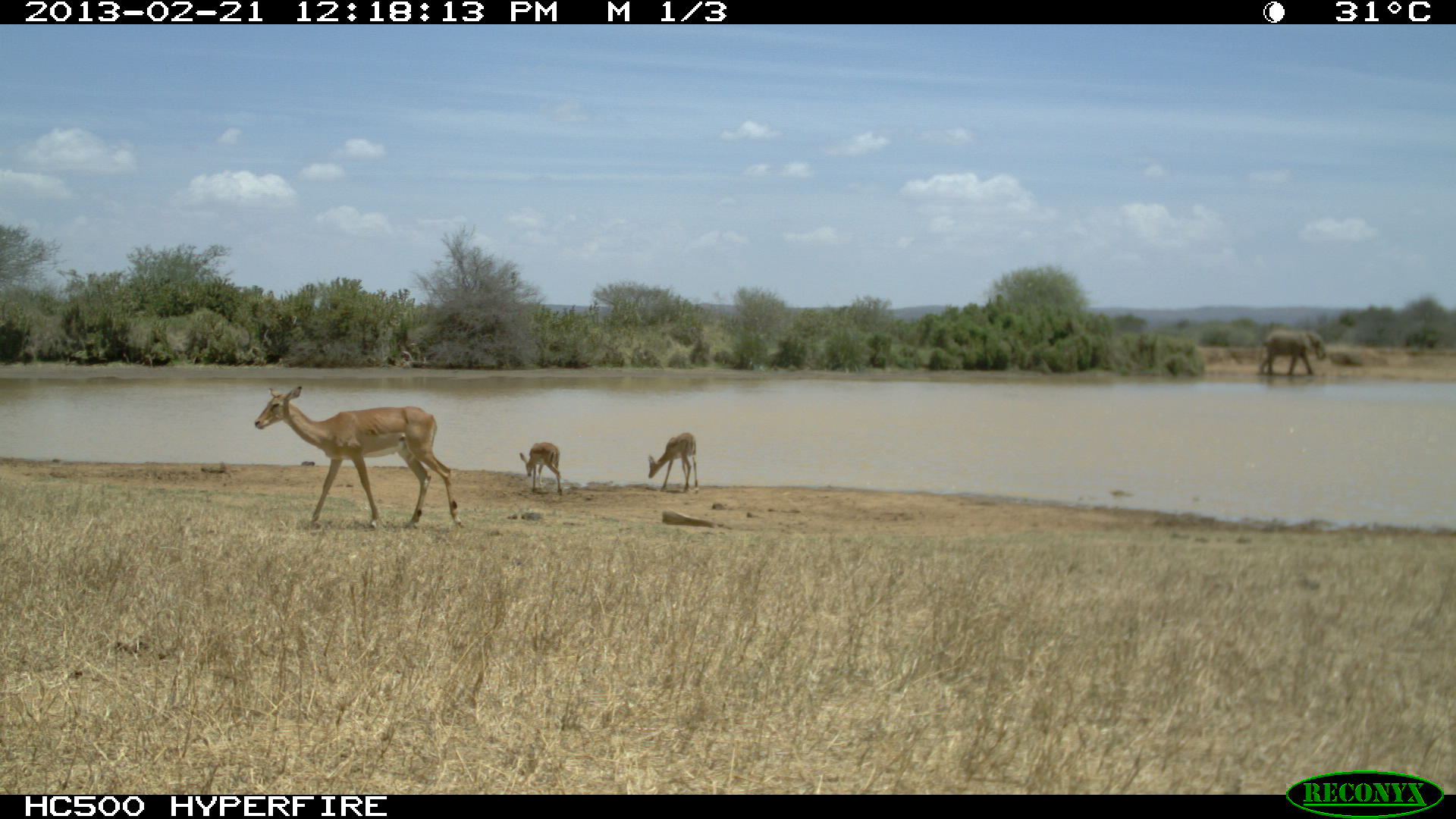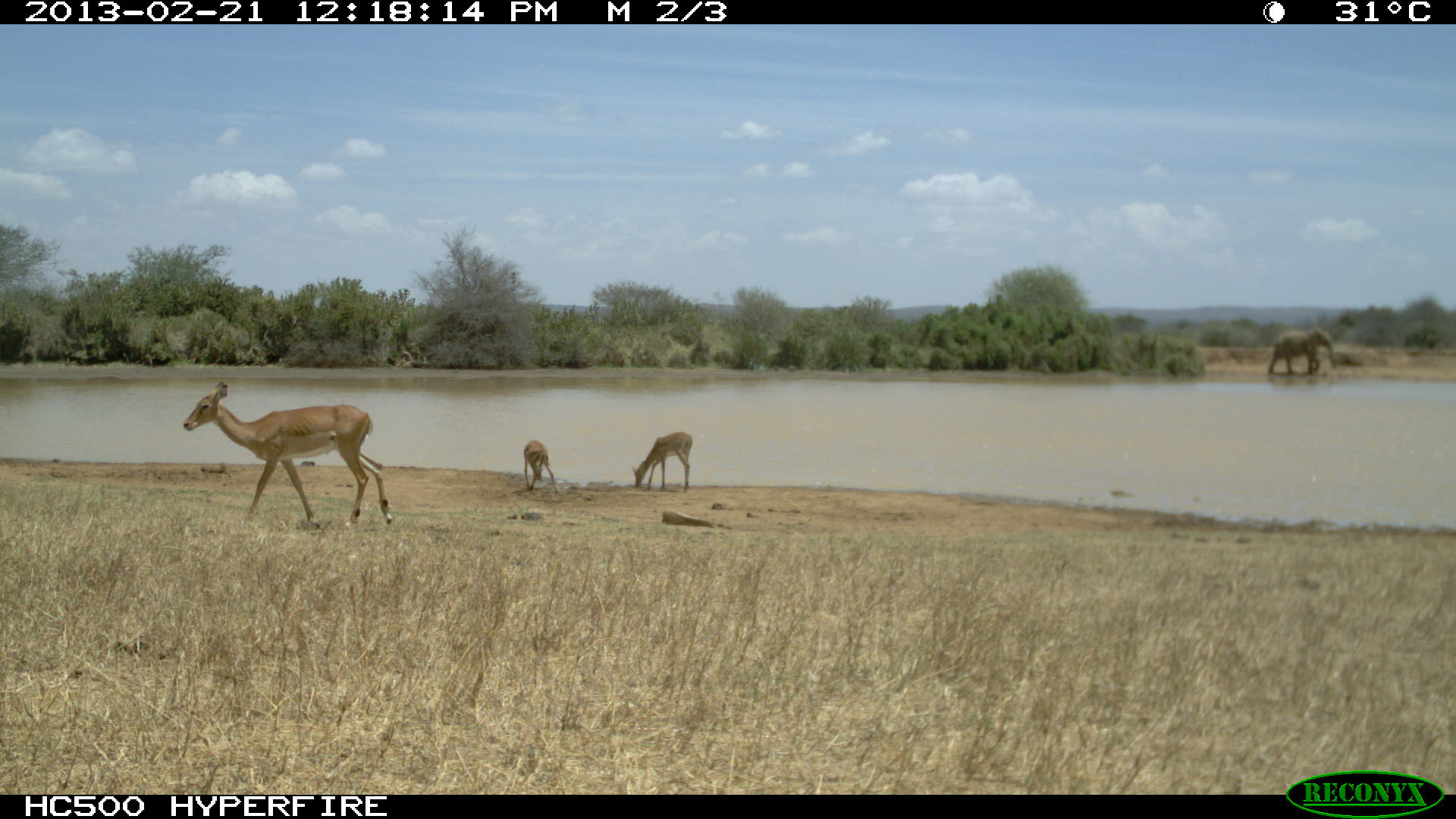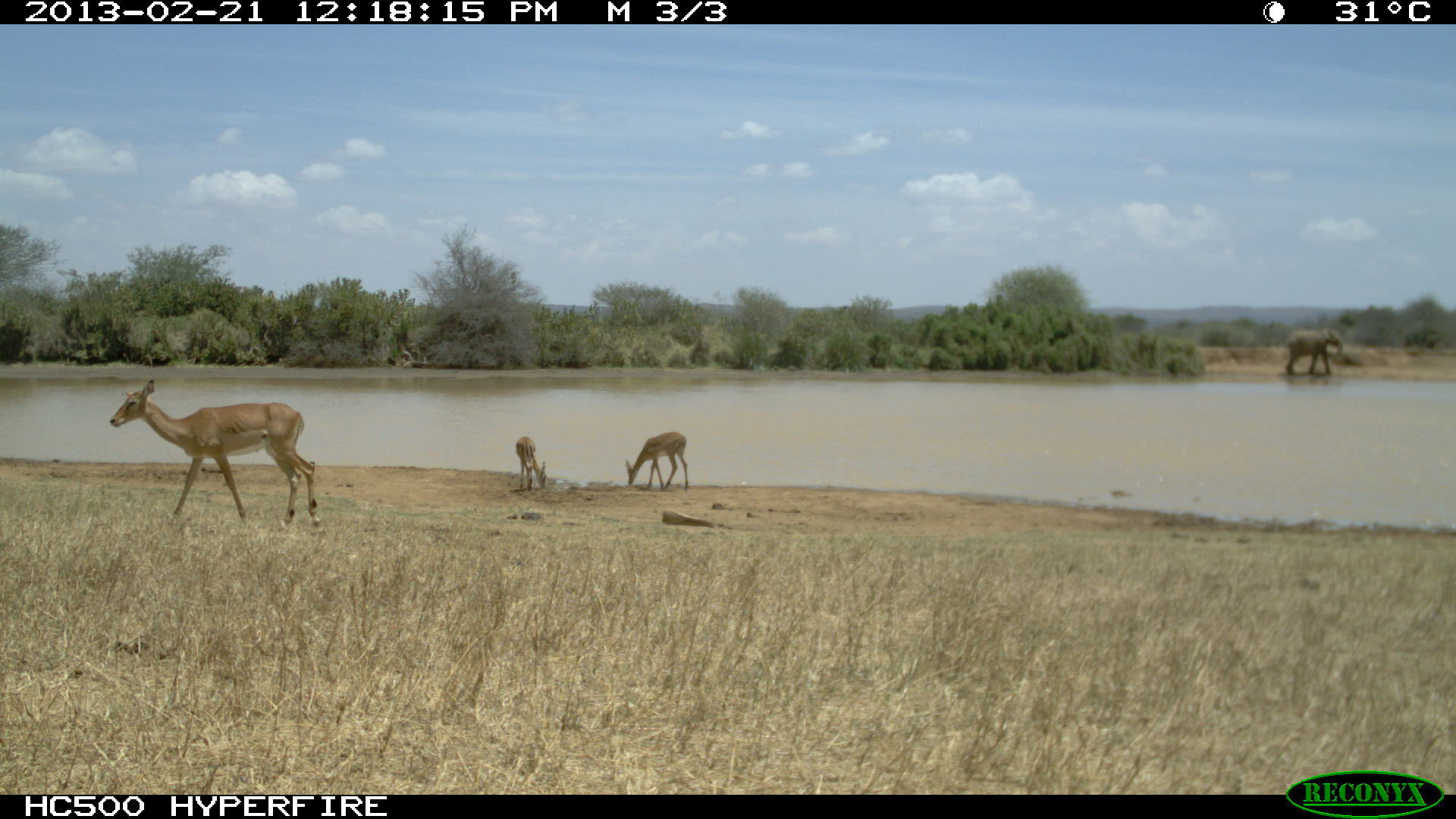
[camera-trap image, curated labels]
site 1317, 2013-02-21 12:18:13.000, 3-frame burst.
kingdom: Animalia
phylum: Chordata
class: Mammalia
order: Artiodactyla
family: Bovidae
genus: Aepyceros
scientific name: Aepyceros melampus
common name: impala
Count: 3.